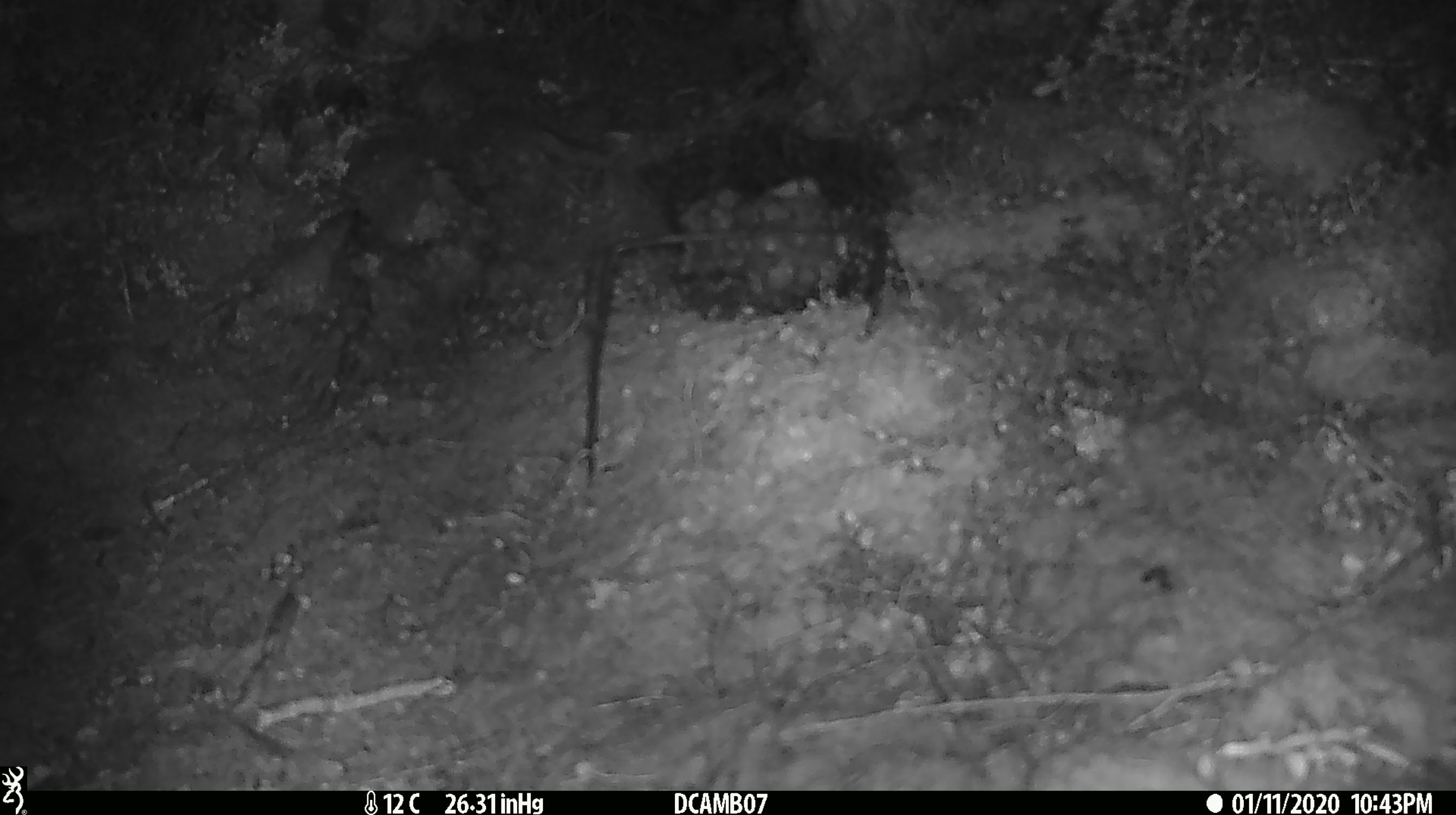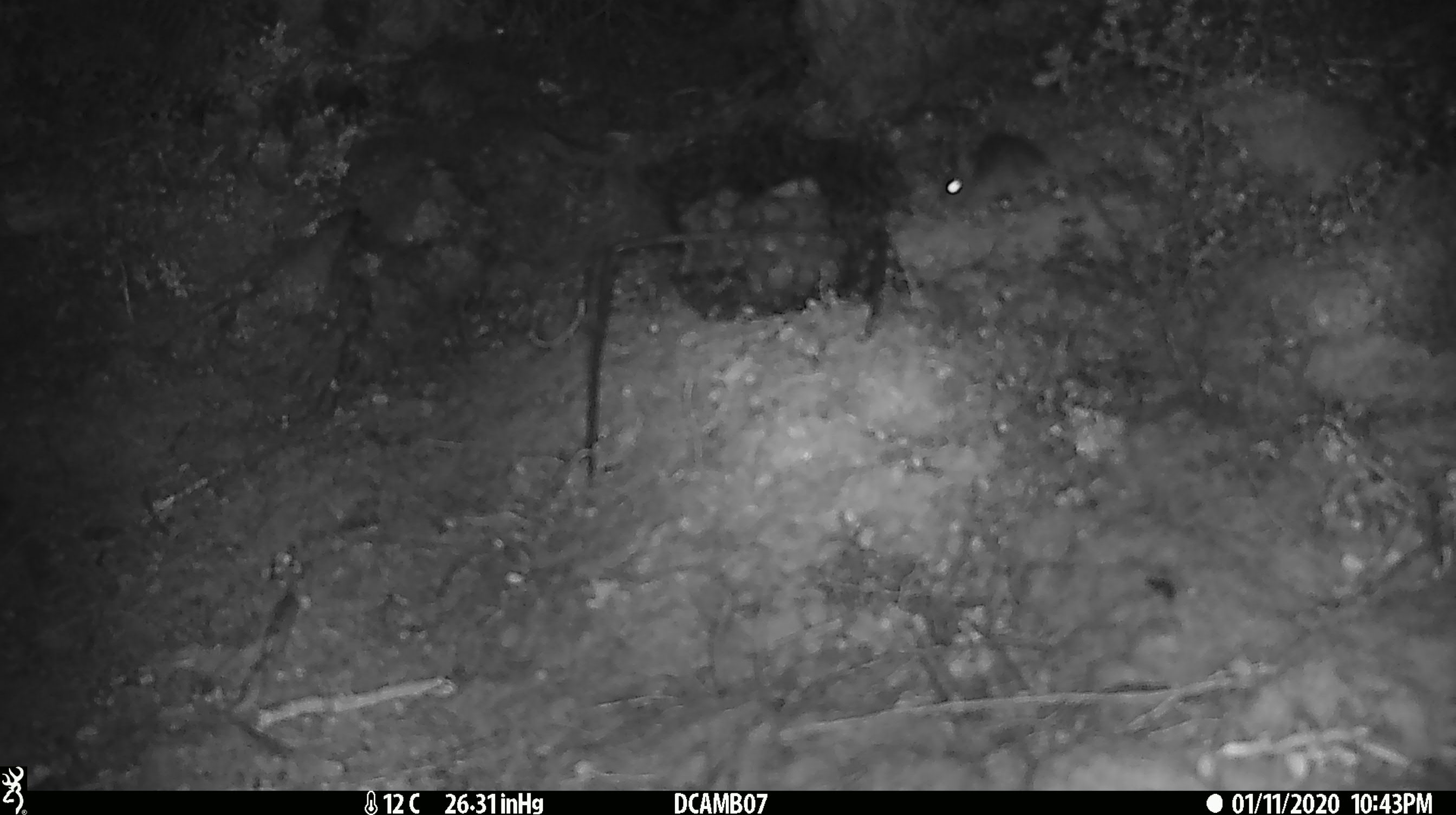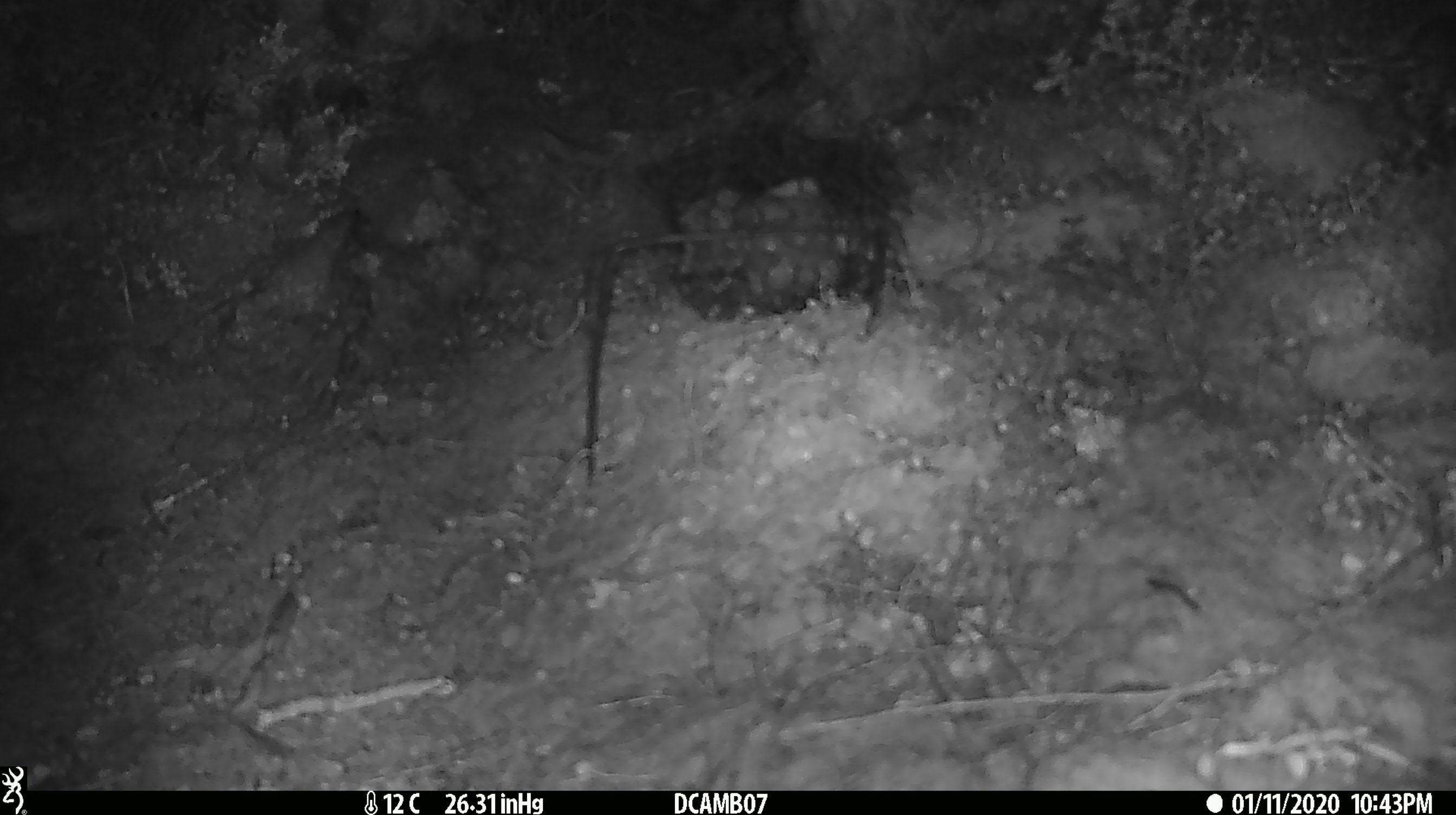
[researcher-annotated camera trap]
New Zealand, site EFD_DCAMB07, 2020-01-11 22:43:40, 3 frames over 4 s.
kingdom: Animalia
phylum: Chordata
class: Mammalia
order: Rodentia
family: Muridae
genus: Mus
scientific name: Mus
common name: mouse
Mouse (Mus).